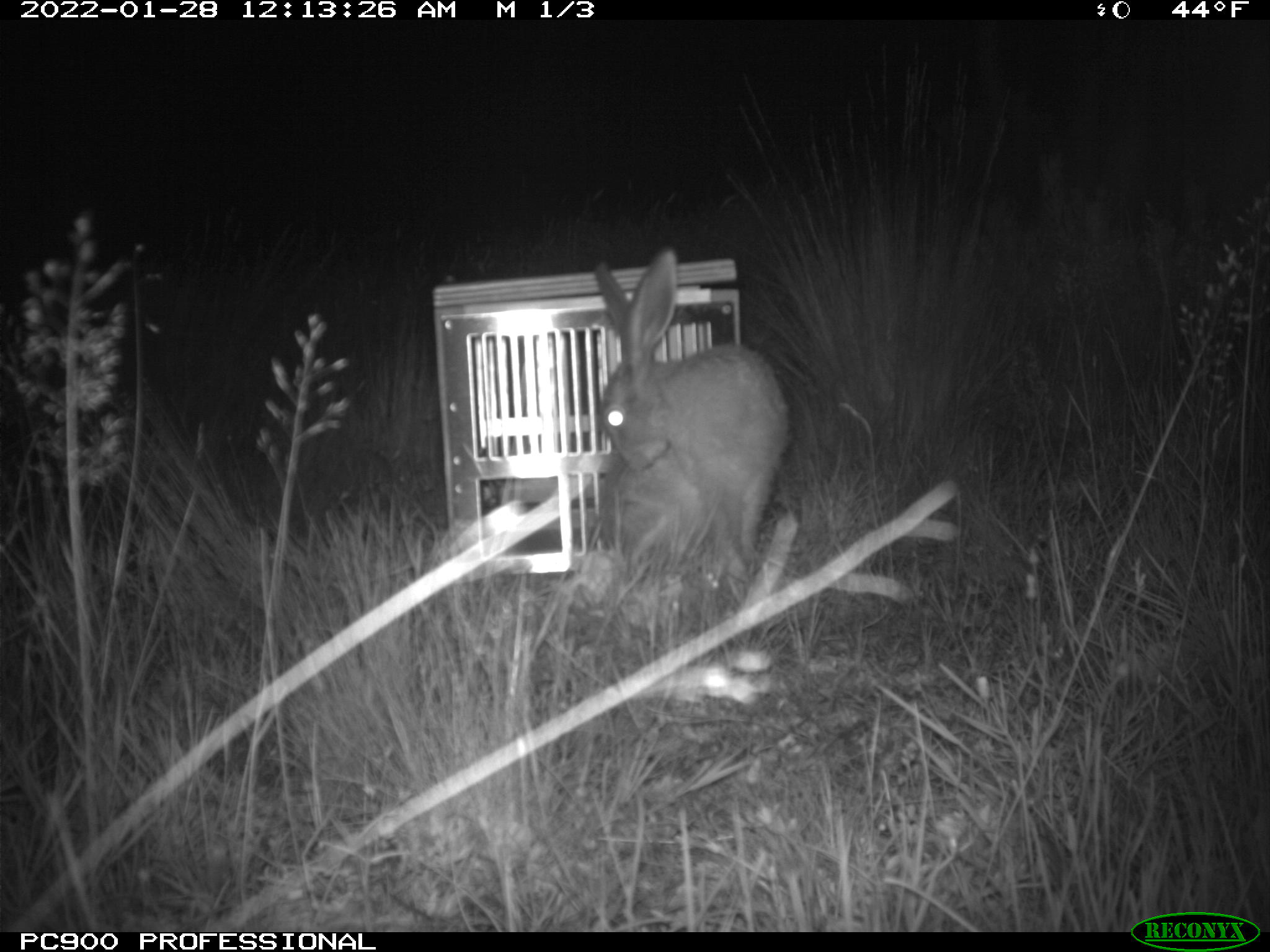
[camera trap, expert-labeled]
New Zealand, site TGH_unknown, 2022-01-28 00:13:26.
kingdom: Animalia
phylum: Chordata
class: Mammalia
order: Lagomorpha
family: Leporidae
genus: Lepus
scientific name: Lepus europaeus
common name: brown hare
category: hare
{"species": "hare (brown hare) (Lepus europaeus)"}